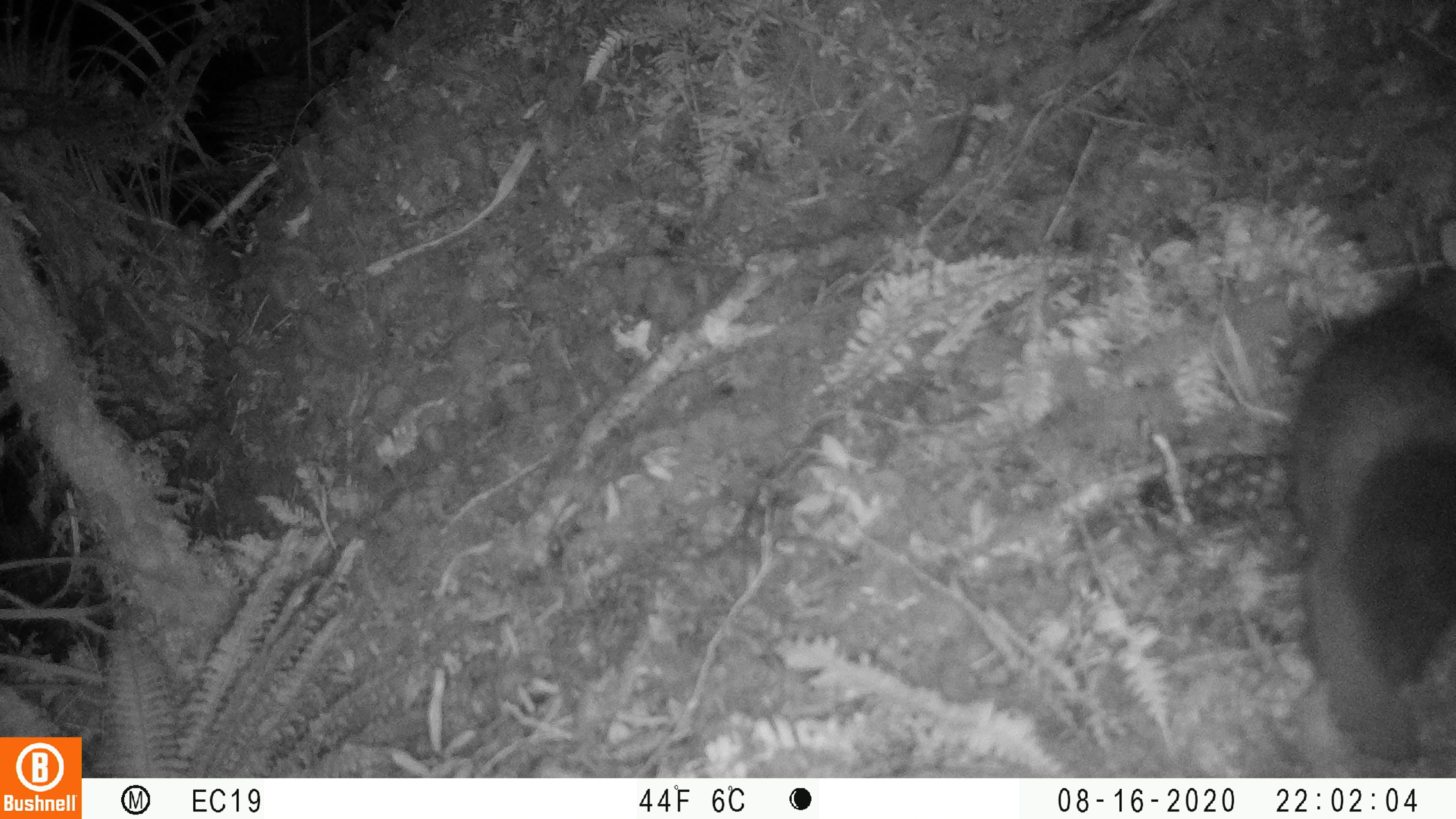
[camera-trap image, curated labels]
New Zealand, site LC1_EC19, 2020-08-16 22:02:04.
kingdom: Animalia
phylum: Chordata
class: Mammalia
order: Diprotodontia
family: Phalangeridae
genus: Trichosurus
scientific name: Trichosurus vulpecula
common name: common brushtail possum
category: possum